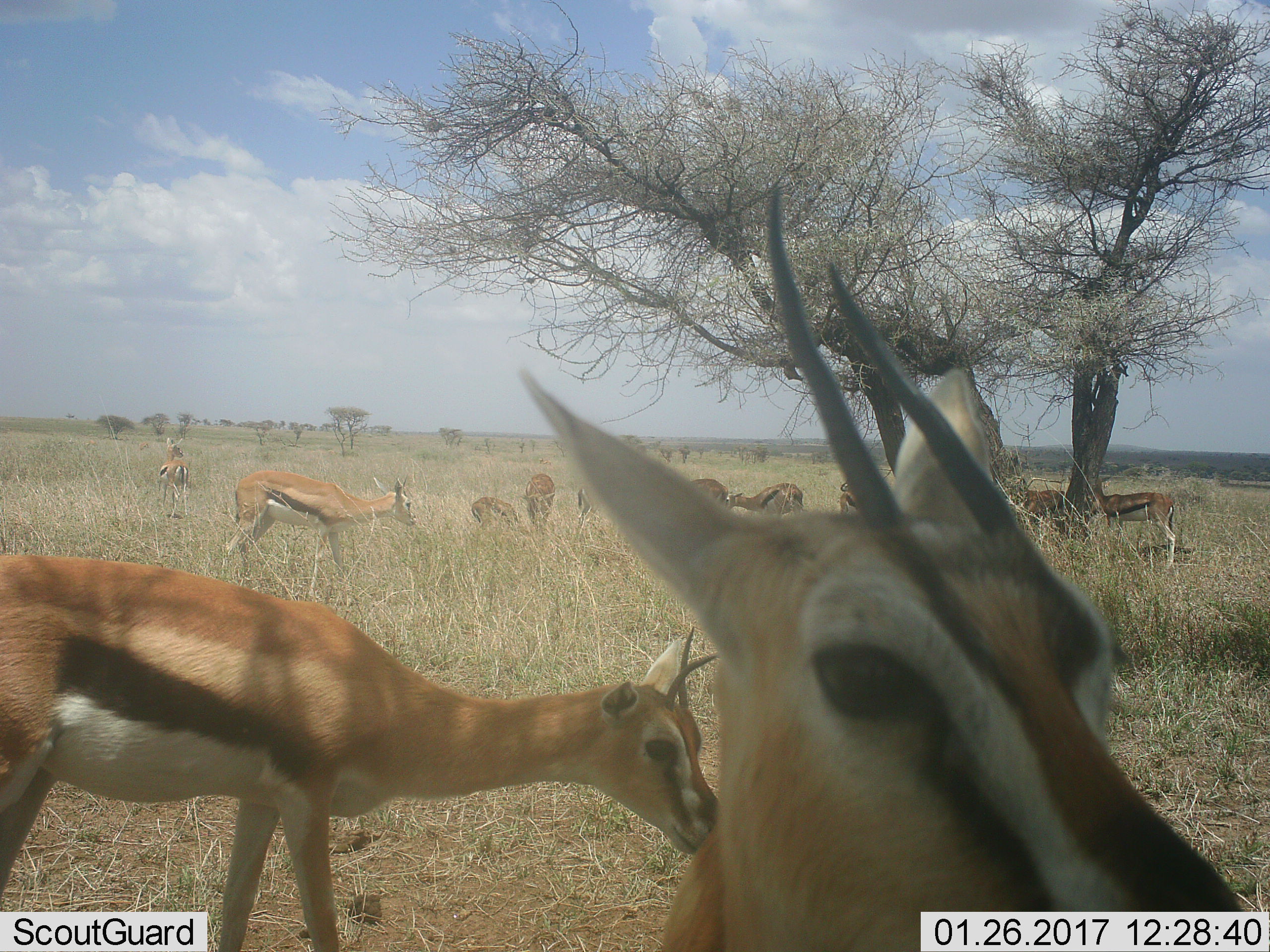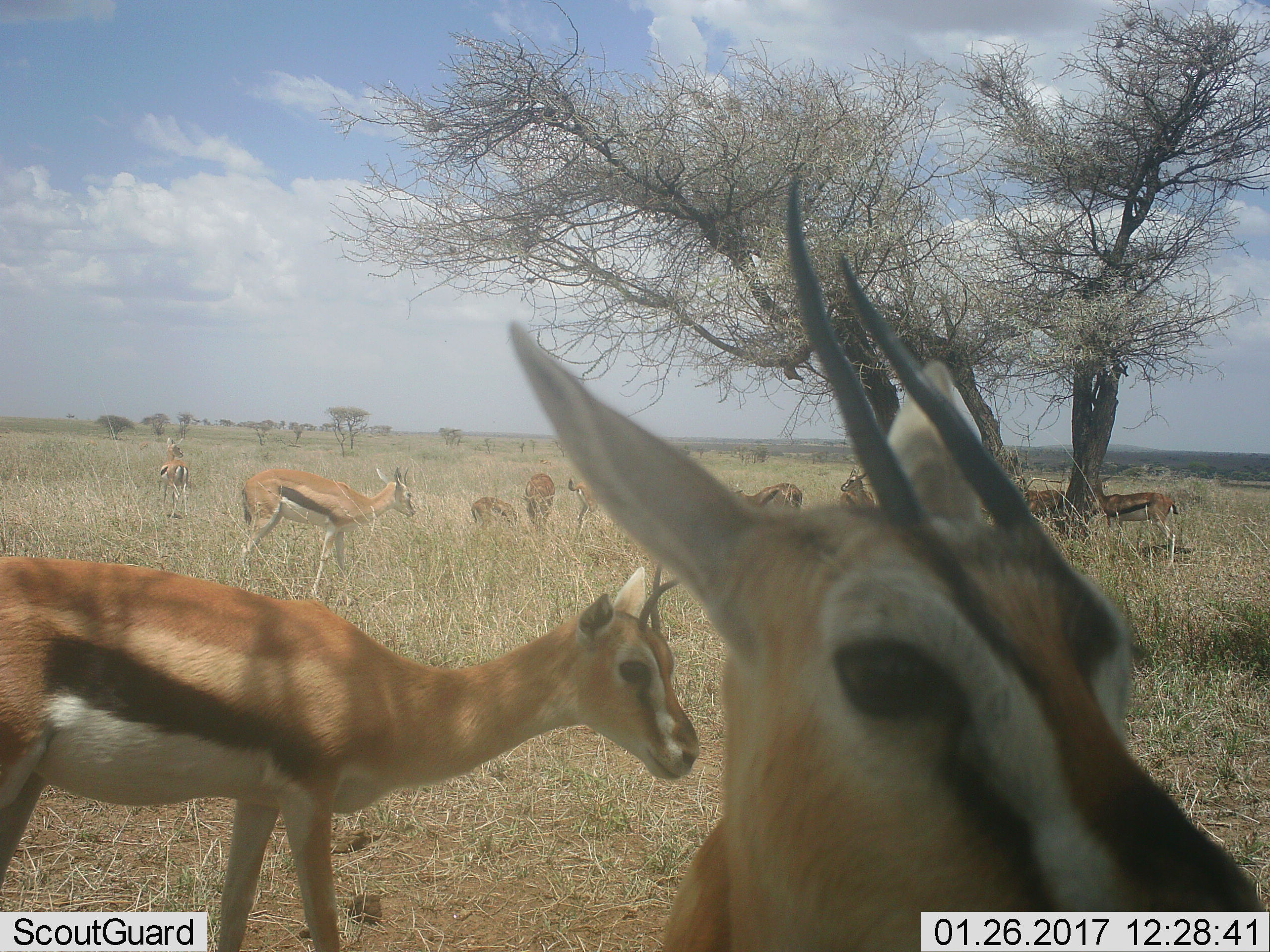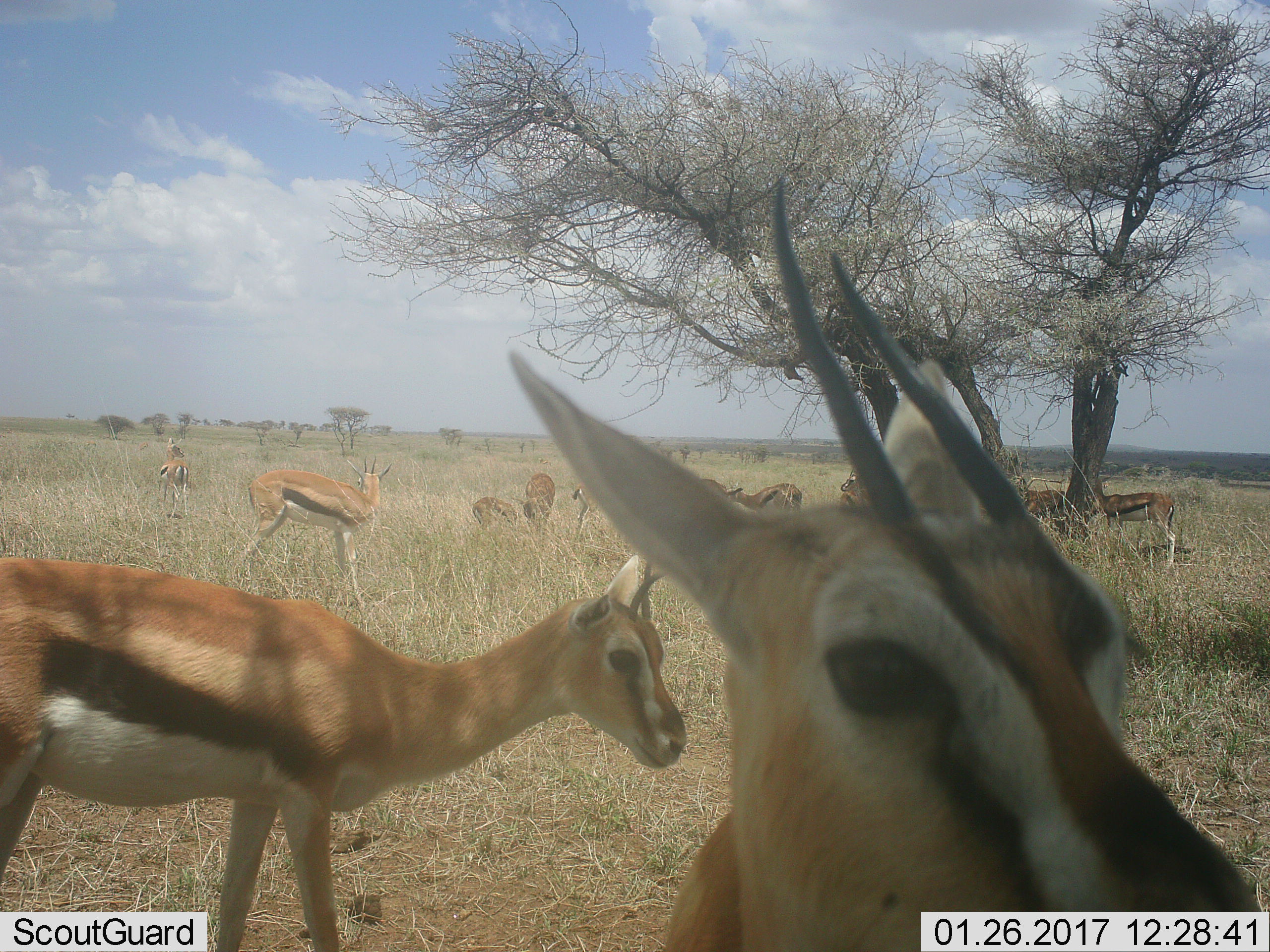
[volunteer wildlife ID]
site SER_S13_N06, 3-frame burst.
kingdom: Animalia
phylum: Chordata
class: Mammalia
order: Artiodactyla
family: Bovidae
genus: Eudorcas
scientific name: Eudorcas thomsonii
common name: thomson's gazelle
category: gazellethomsons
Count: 11-50.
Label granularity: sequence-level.